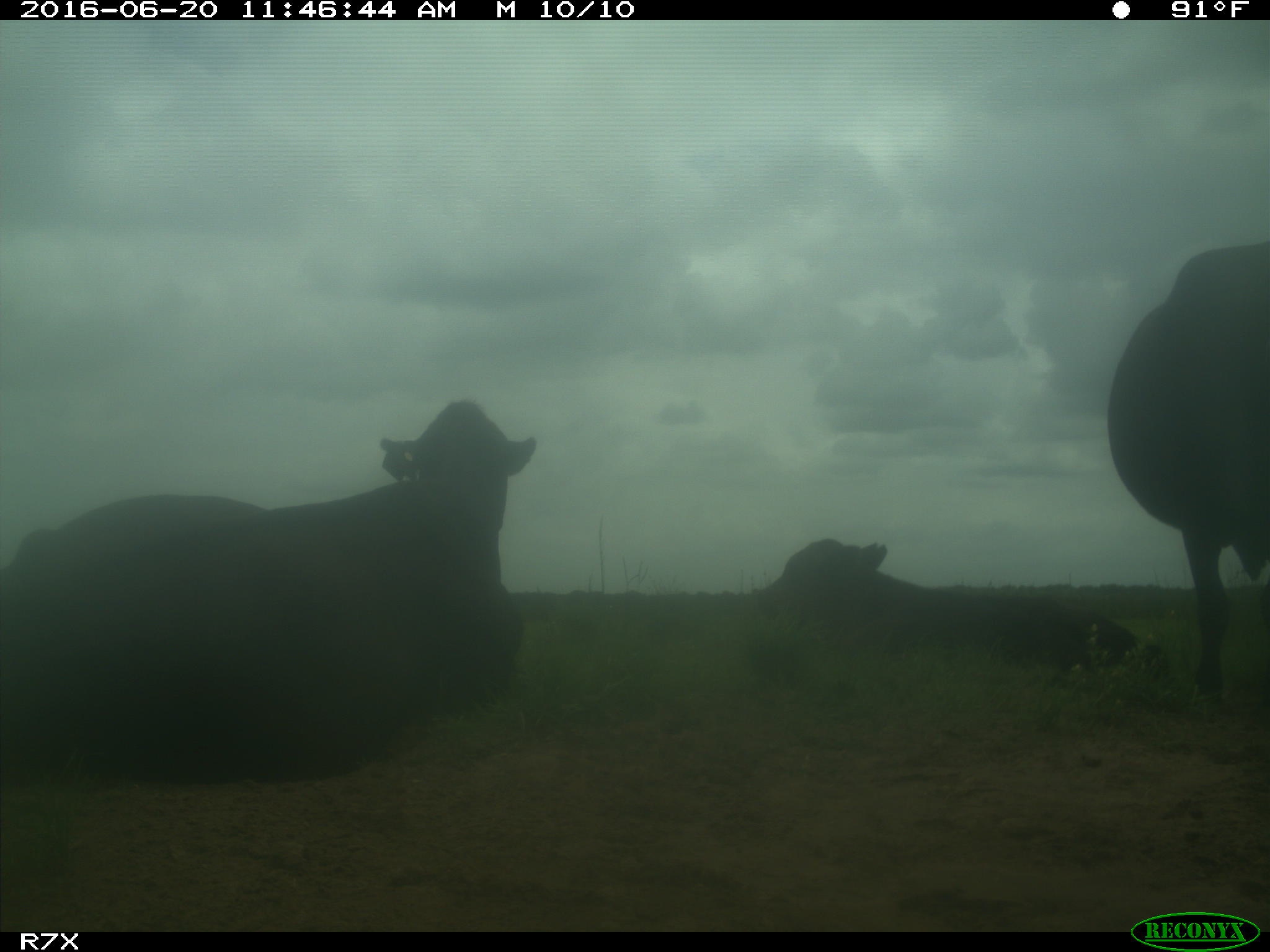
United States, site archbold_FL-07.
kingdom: Animalia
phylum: Chordata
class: Mammalia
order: Artiodactyla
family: Bovidae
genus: Bos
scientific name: Bos taurus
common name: domestic cow